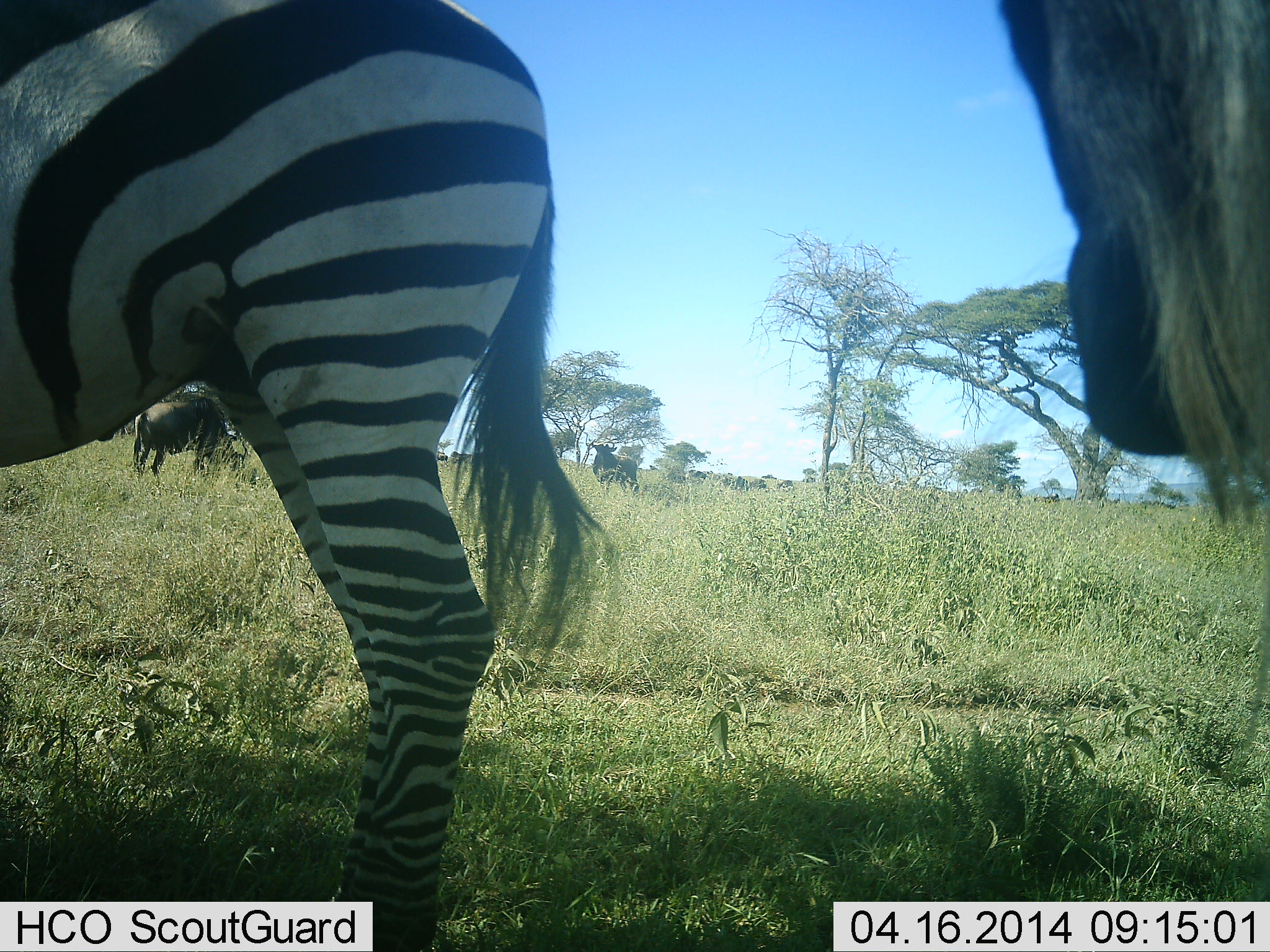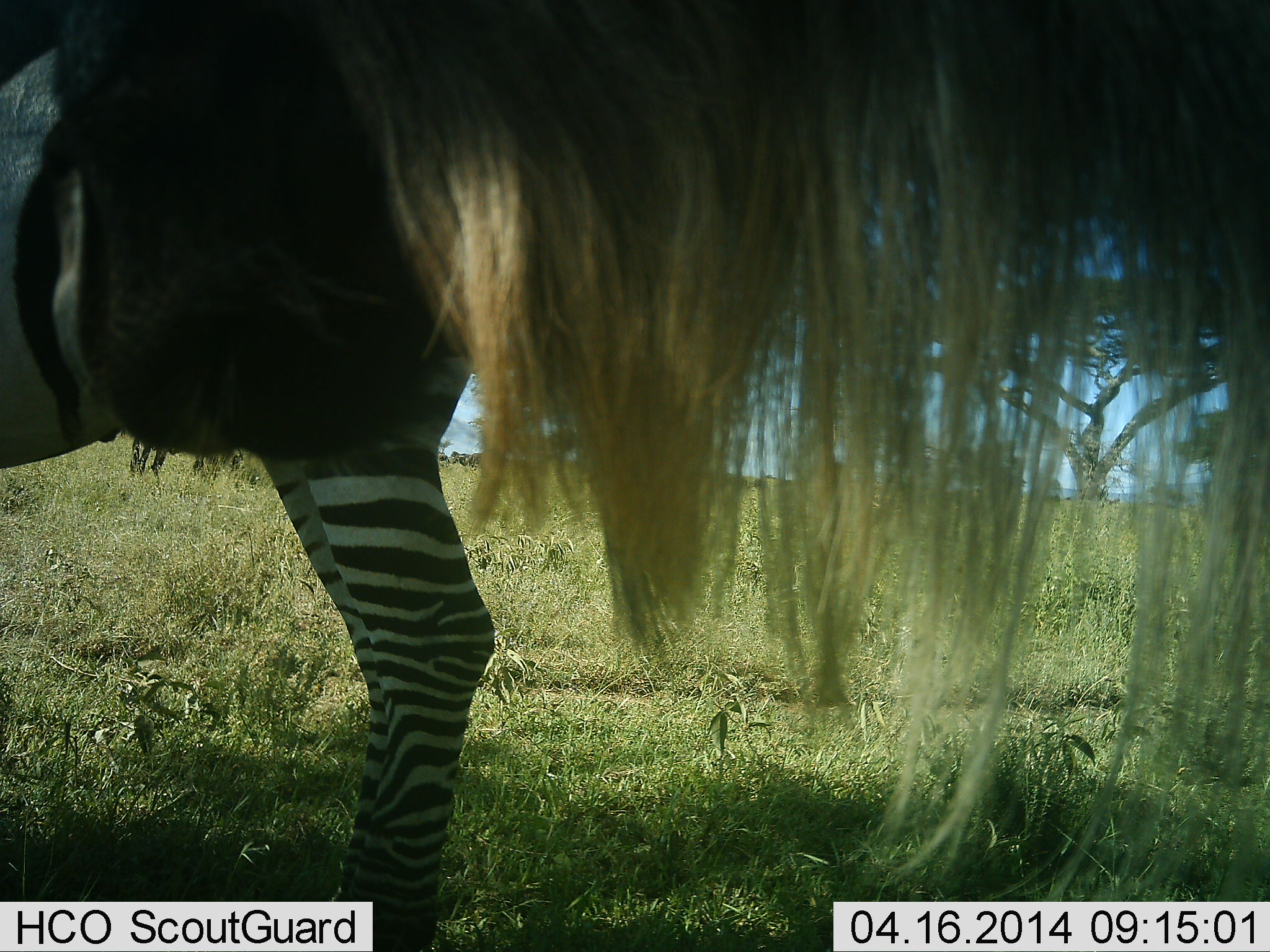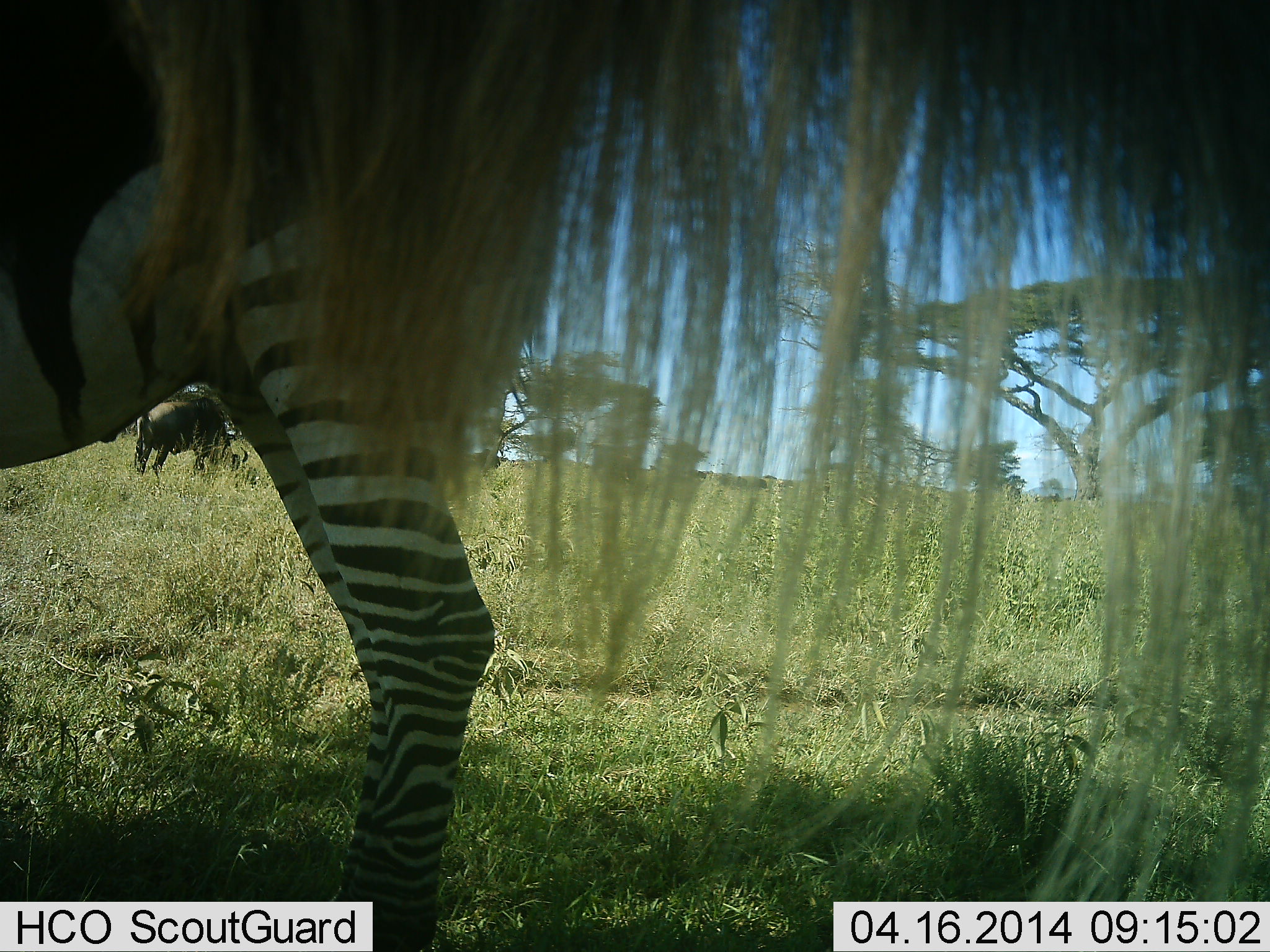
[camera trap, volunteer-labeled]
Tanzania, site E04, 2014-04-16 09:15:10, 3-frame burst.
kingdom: Animalia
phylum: Chordata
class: Mammalia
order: Artiodactyla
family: Bovidae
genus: Connochaetes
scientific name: Connochaetes taurinus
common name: blue wildebeest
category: wildebeest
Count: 3.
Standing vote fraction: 80%.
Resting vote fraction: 0%.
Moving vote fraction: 30%.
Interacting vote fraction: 0%.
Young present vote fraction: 0%.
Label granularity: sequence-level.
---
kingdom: Animalia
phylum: Chordata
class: Mammalia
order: Perissodactyla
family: Equidae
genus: Equus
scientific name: Equus quagga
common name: plains zebra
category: zebra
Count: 1.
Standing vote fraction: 93%.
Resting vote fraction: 0%.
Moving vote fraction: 0%.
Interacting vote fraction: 7%.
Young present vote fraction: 0%.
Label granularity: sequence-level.